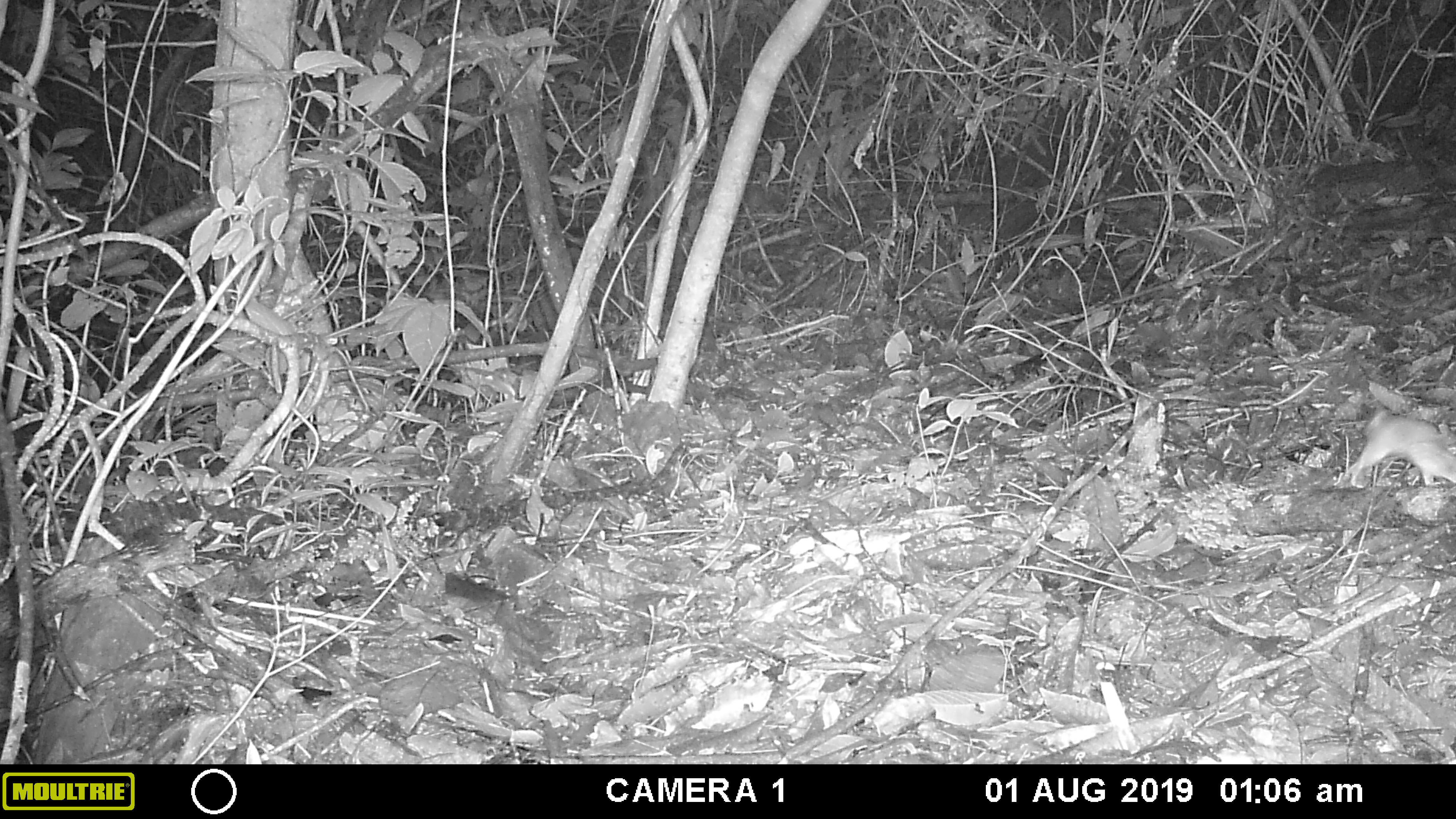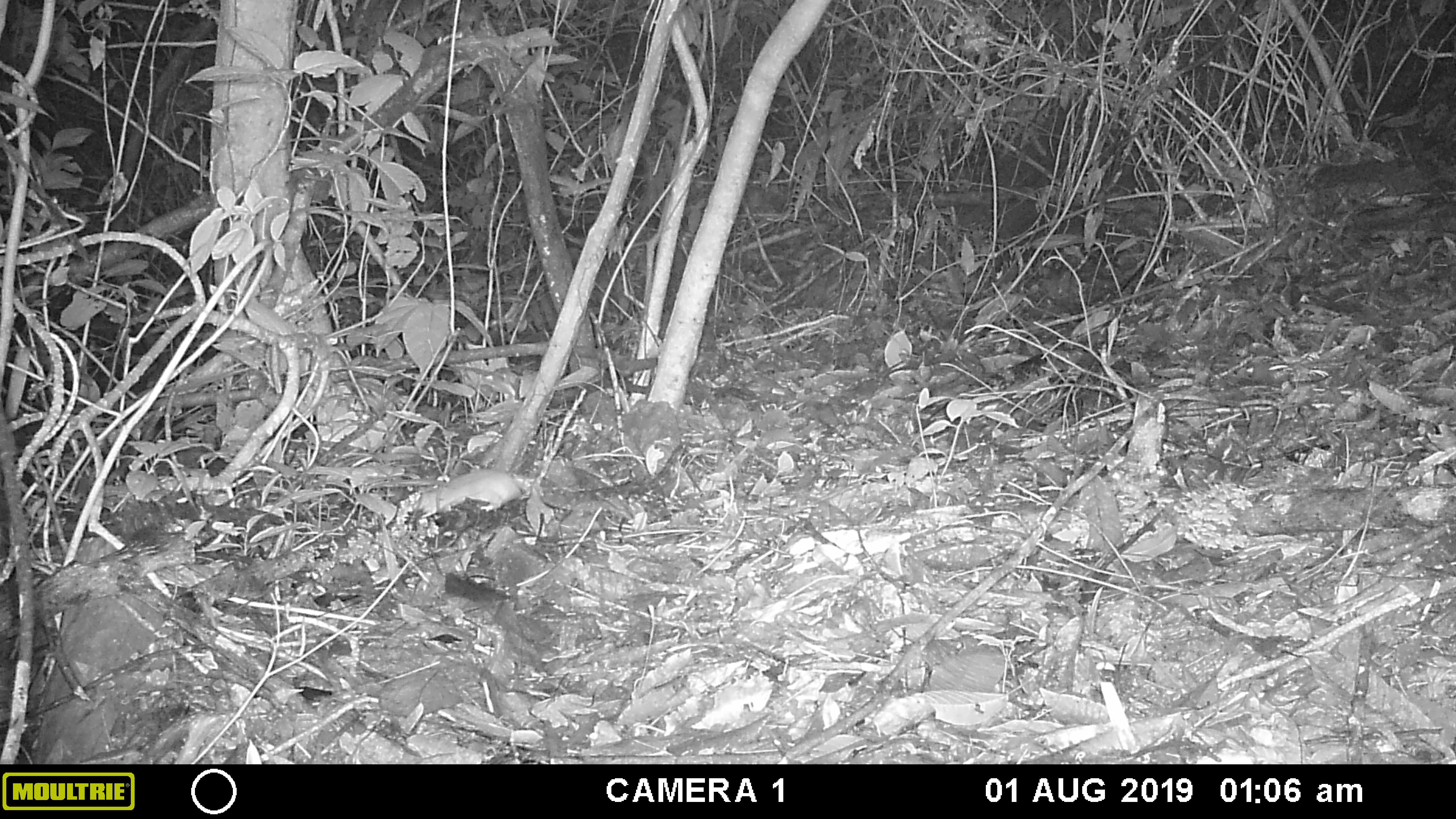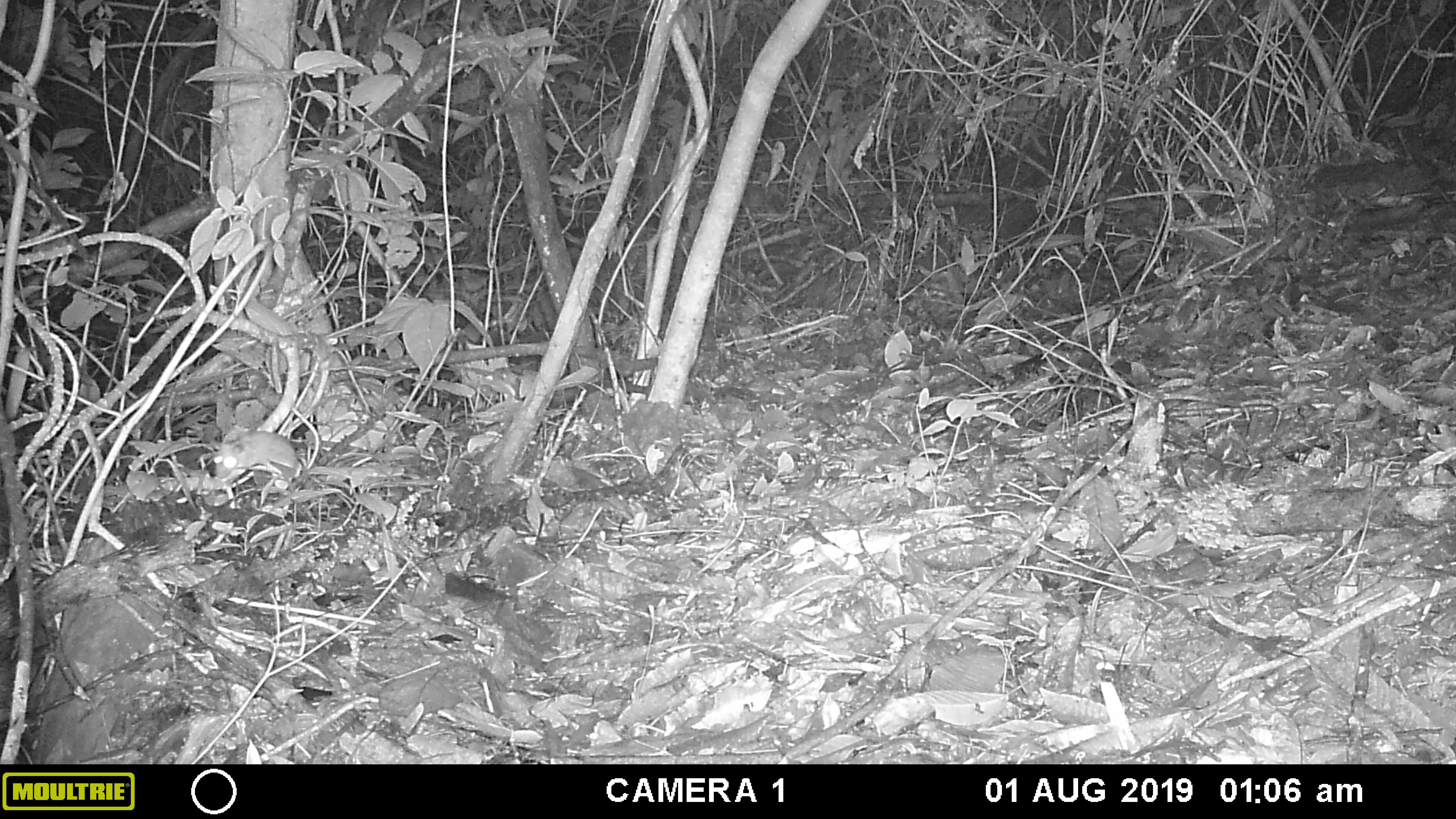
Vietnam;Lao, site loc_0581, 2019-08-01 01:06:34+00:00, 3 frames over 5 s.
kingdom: Animalia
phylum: Chordata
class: Mammalia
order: Rodentia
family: Muridae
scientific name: Muridae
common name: old-world mice and rats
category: unidentified murid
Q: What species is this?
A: Unidentified murid (old-world mice and rats) (Muridae).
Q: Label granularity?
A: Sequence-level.